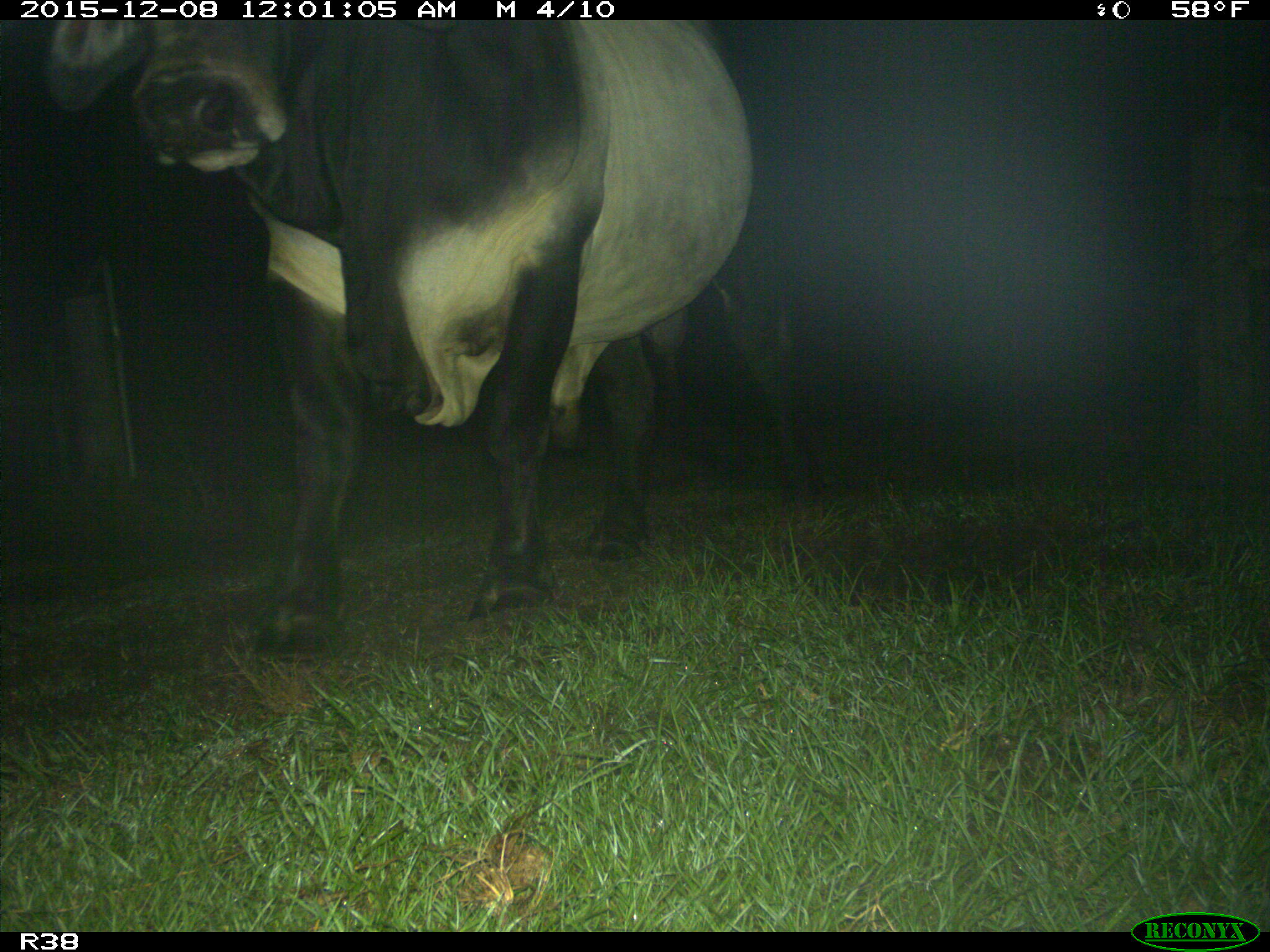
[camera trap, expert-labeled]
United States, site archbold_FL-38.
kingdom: Animalia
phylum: Chordata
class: Mammalia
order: Artiodactyla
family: Bovidae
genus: Bos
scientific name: Bos taurus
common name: domestic cow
Bos taurus (domestic cow).